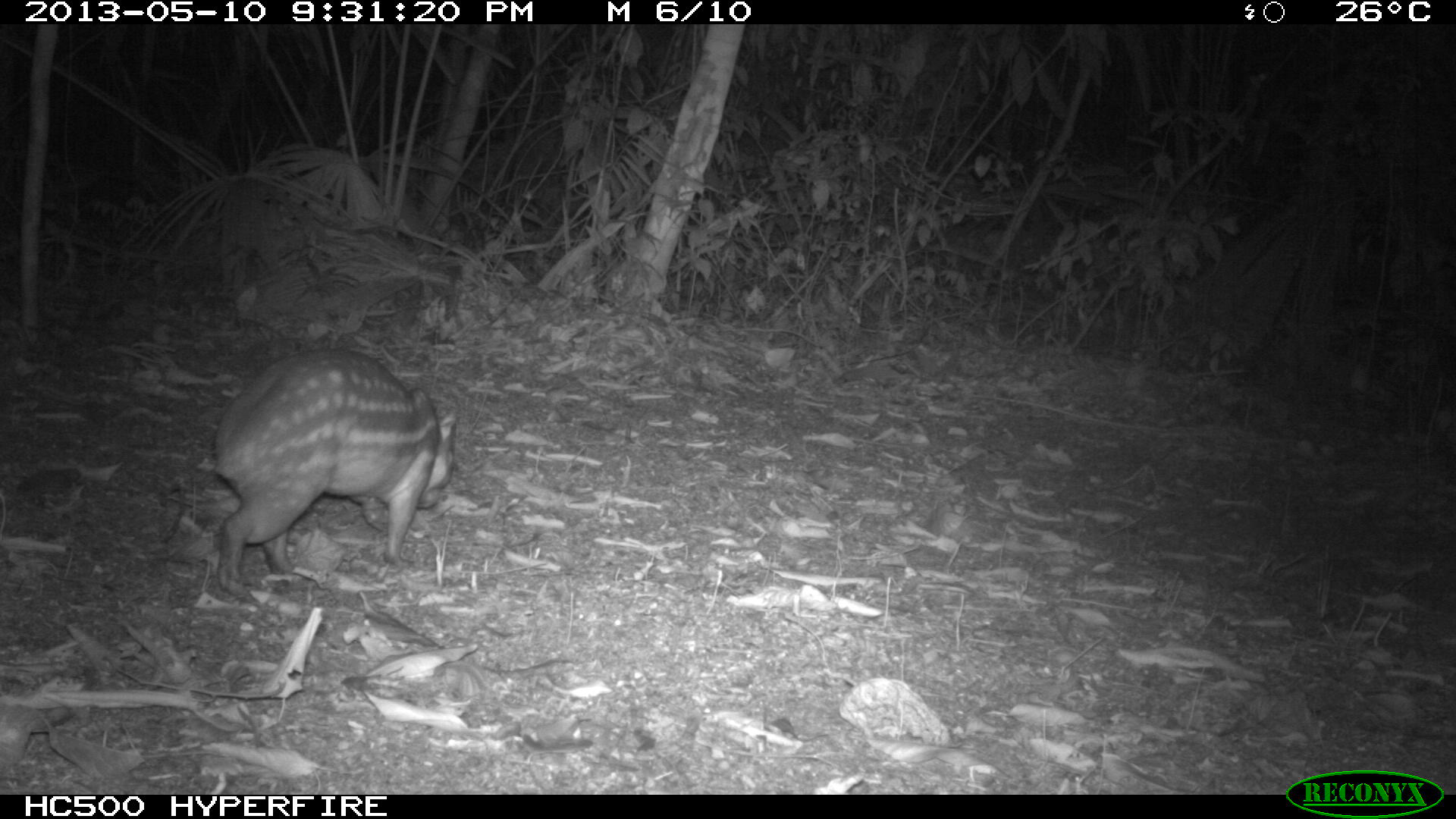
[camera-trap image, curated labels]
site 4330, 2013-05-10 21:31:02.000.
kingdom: Animalia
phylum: Chordata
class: Mammalia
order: Rodentia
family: Cuniculidae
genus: Cuniculus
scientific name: Cuniculus paca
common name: lowland paca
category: agouti paca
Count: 1.